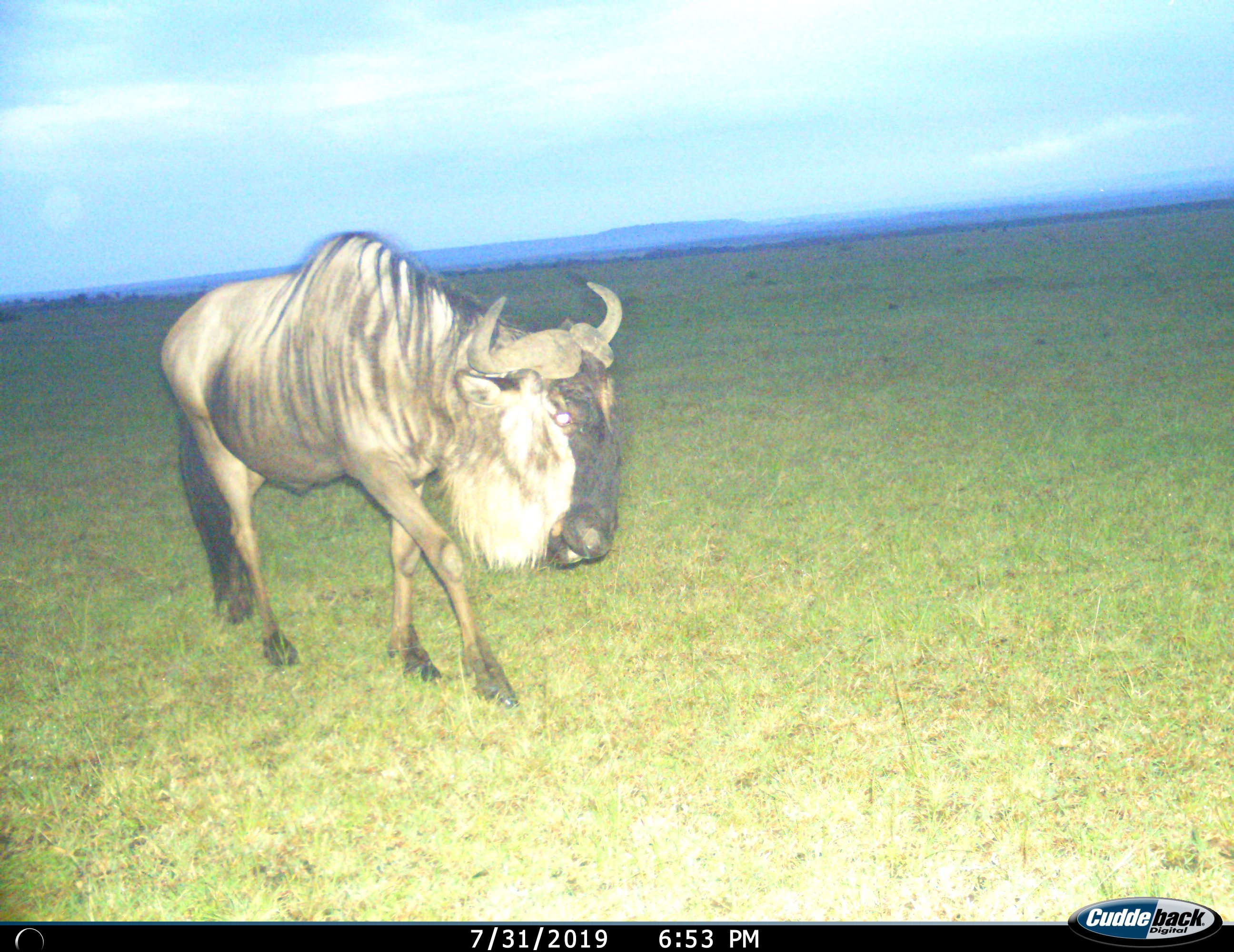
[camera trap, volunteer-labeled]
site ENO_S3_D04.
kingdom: Animalia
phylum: Chordata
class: Mammalia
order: Artiodactyla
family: Bovidae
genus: Connochaetes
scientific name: Connochaetes taurinus taurinus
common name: blue wildebeest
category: wildebeestblue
Wildebeestblue (blue wildebeest) (Connochaetes taurinus taurinus), count 1. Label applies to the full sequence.